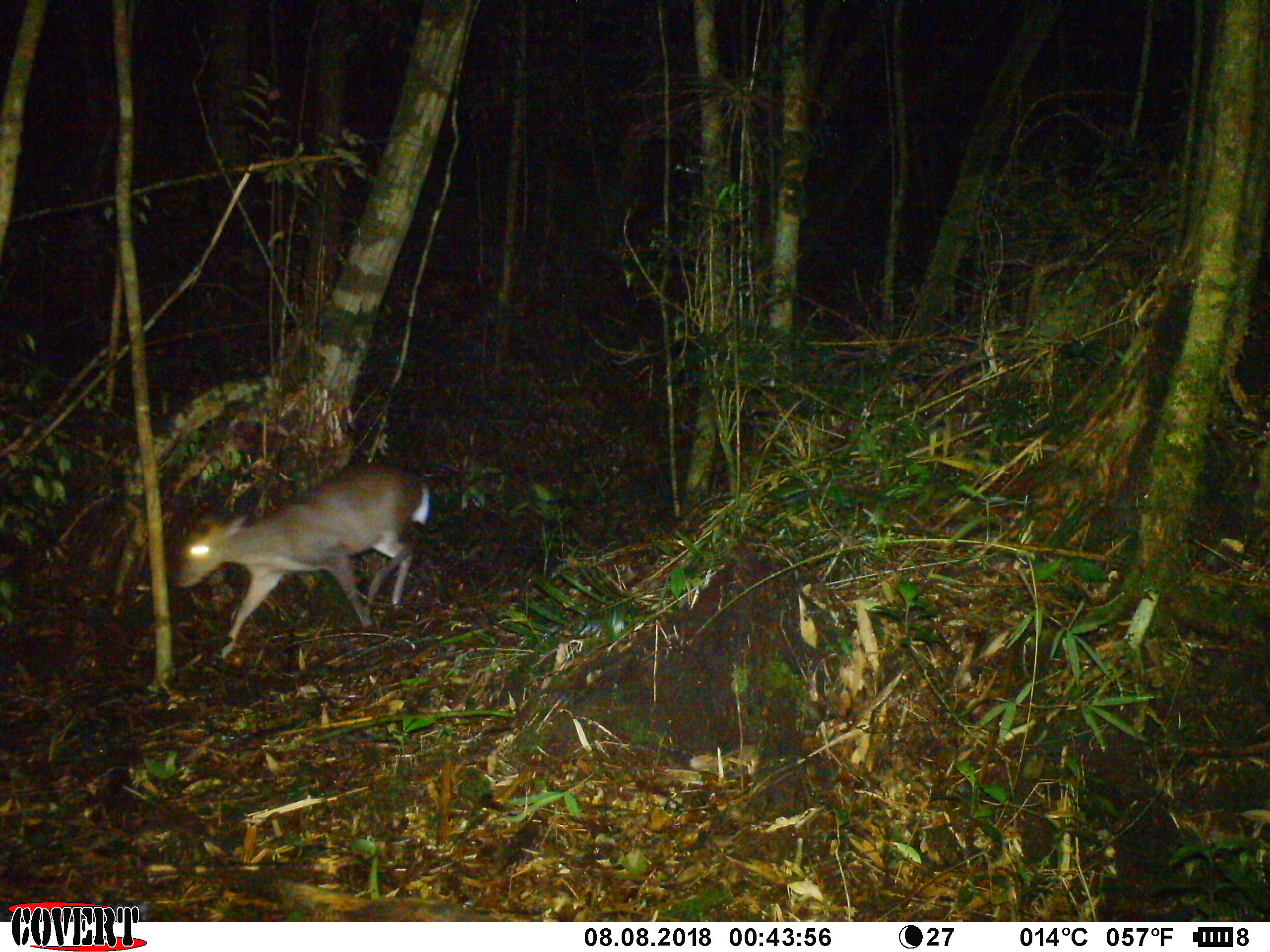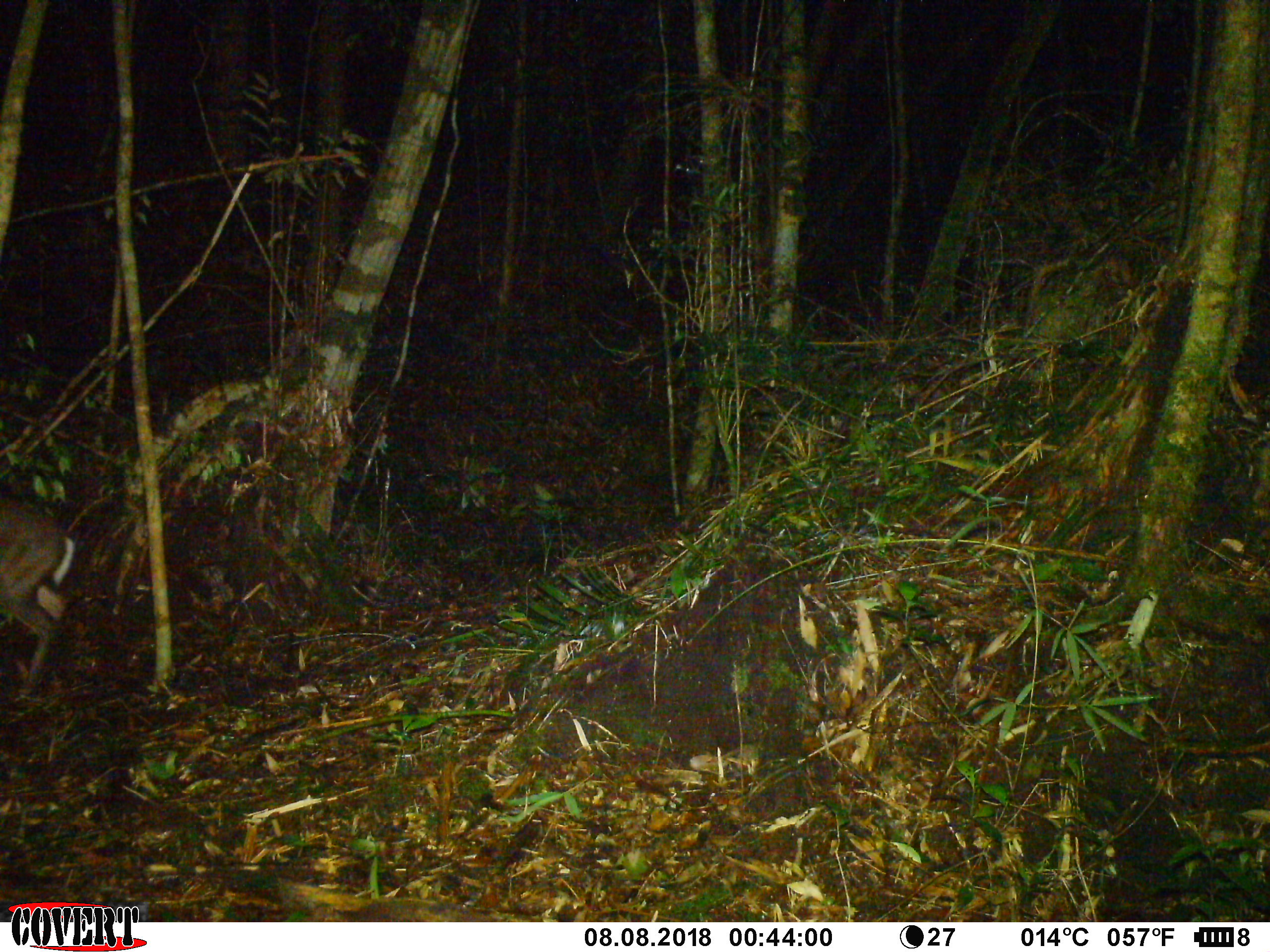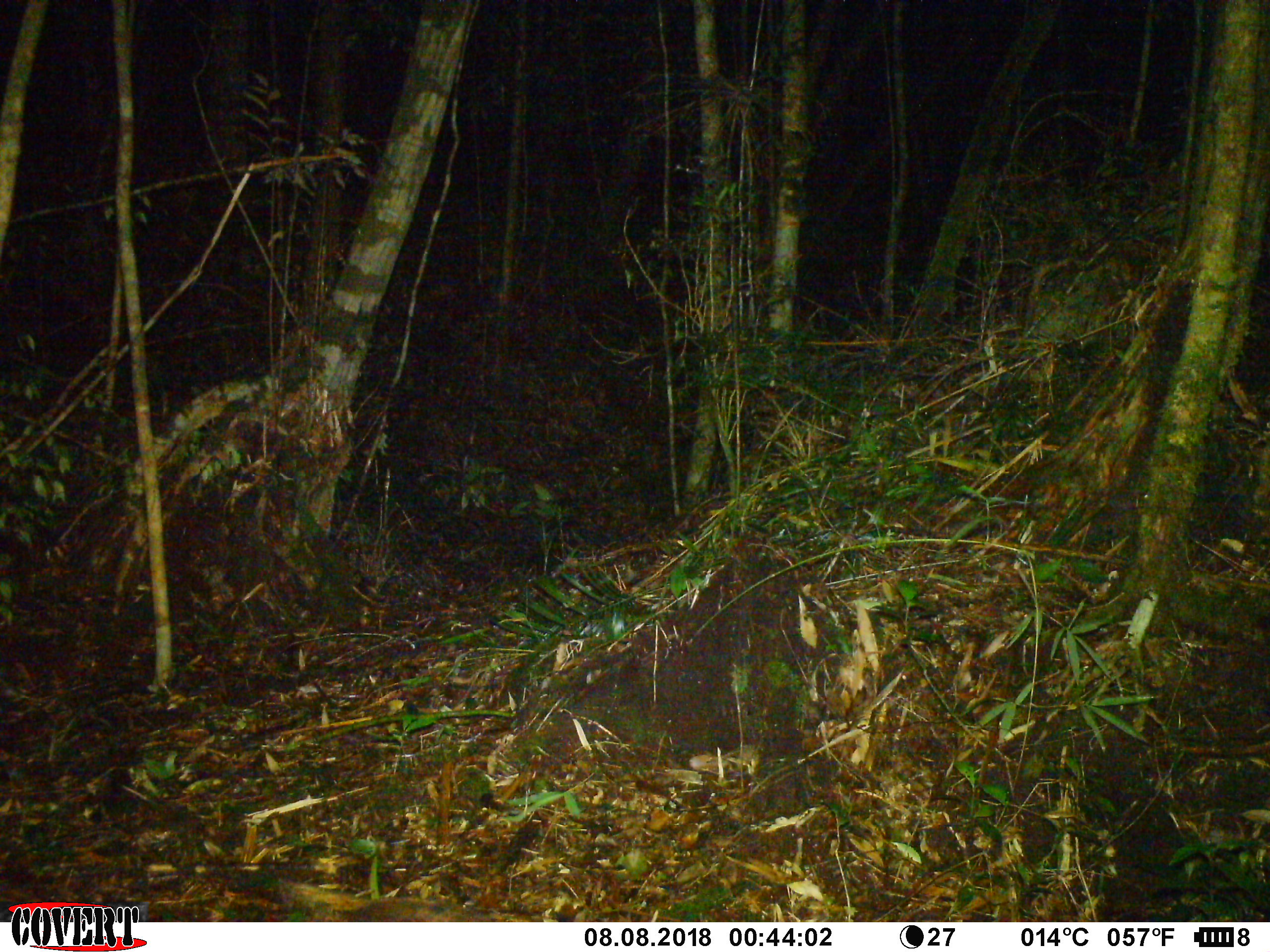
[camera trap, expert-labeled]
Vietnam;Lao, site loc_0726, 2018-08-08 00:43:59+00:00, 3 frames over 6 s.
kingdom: Animalia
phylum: Chordata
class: Mammalia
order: Artiodactyla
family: Cervidae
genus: Muntiacus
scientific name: Muntiacus rooseveltorum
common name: roosevelt's muntjac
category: roosevelts muntjac group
Roosevelts muntjac group (roosevelt's muntjac) (Muntiacus rooseveltorum). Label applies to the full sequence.